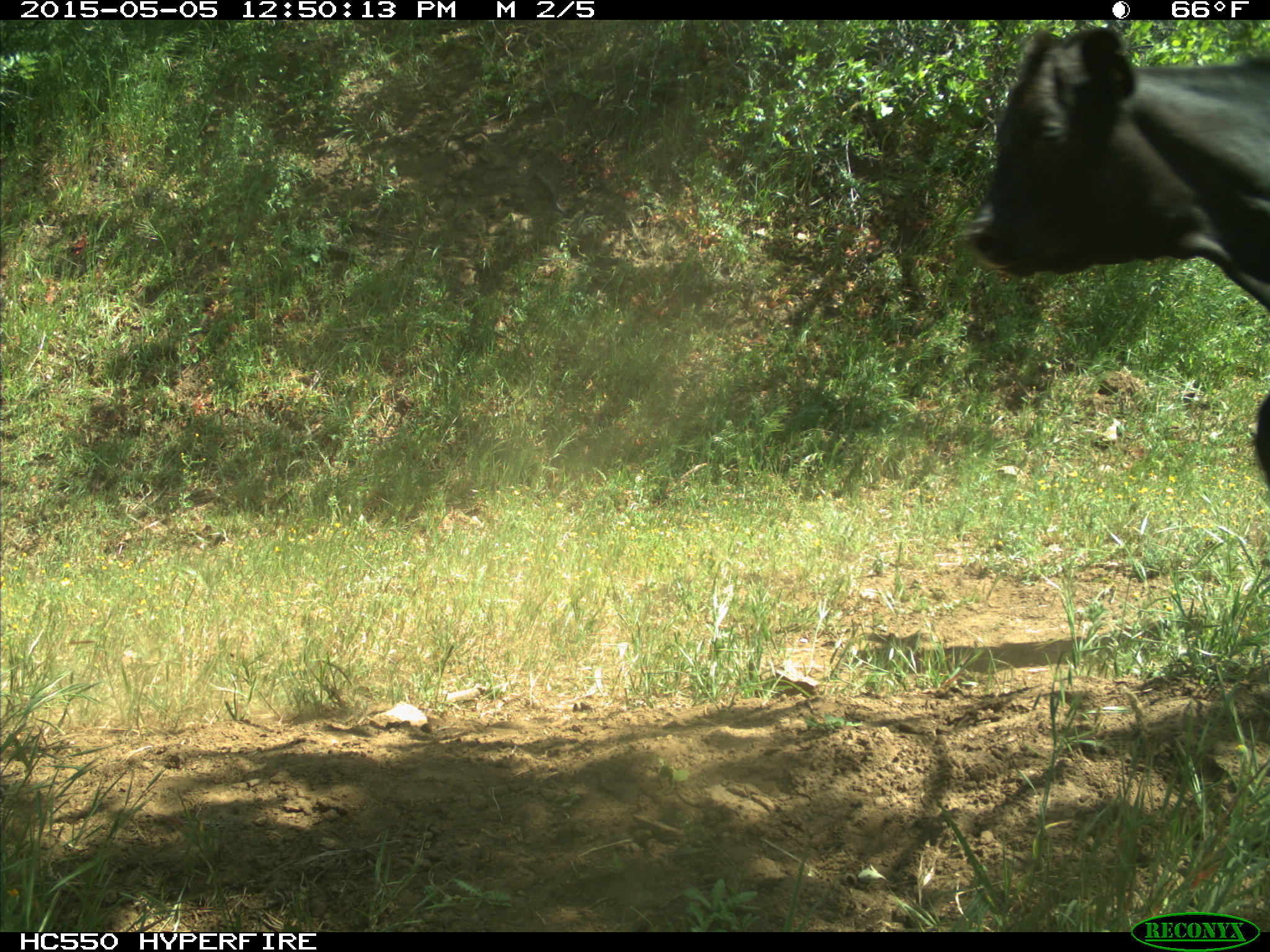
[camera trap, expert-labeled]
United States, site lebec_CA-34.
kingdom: Animalia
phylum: Chordata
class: Mammalia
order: Artiodactyla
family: Bovidae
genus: Bos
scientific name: Bos taurus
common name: domestic cow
Bos taurus (domestic cow).